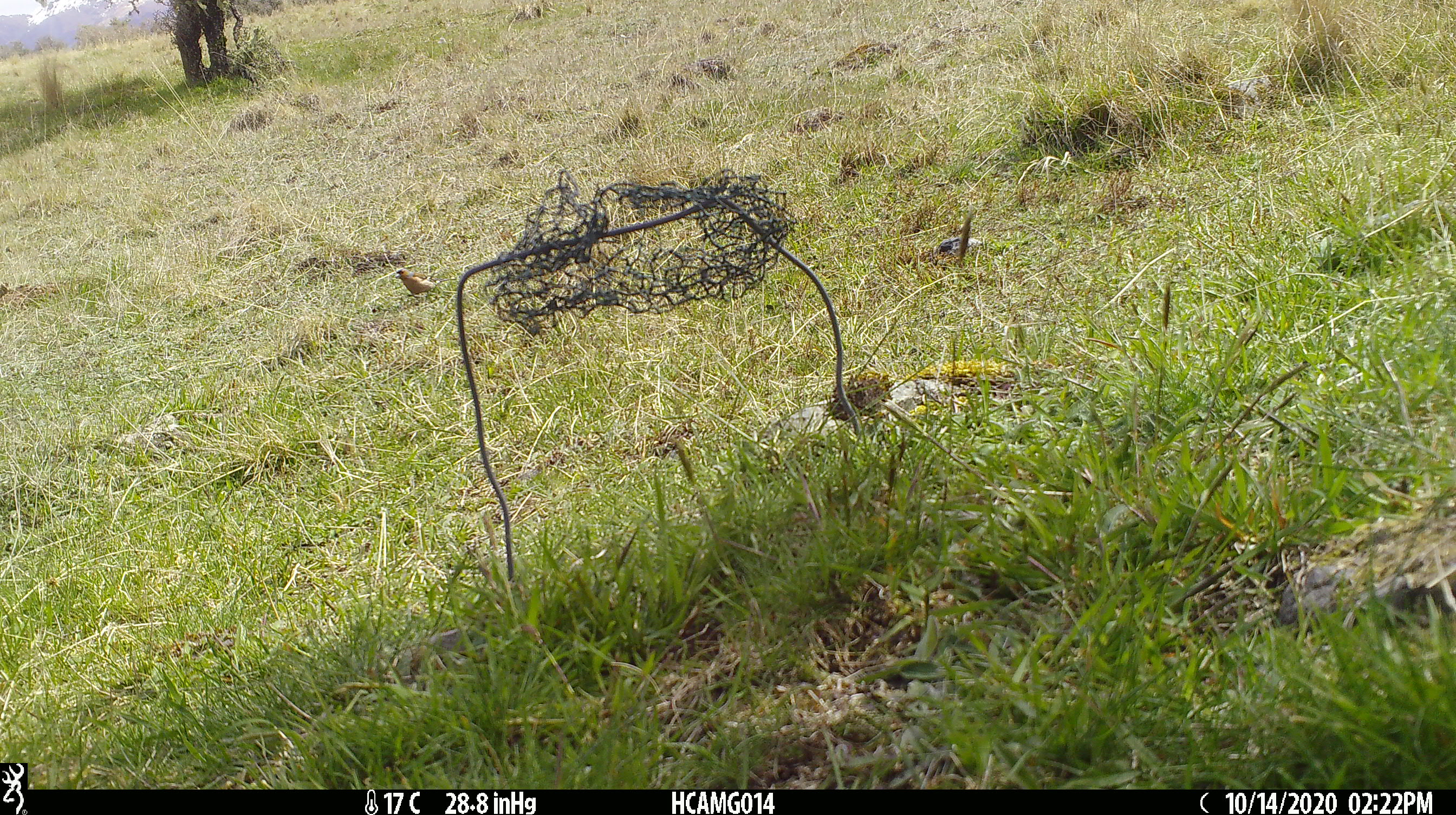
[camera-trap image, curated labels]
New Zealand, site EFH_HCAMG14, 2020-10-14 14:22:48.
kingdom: Animalia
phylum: Chordata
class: Aves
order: Passeriformes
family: Fringillidae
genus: Fringilla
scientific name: Fringilla coelebs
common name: common chaffinch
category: chaffinch